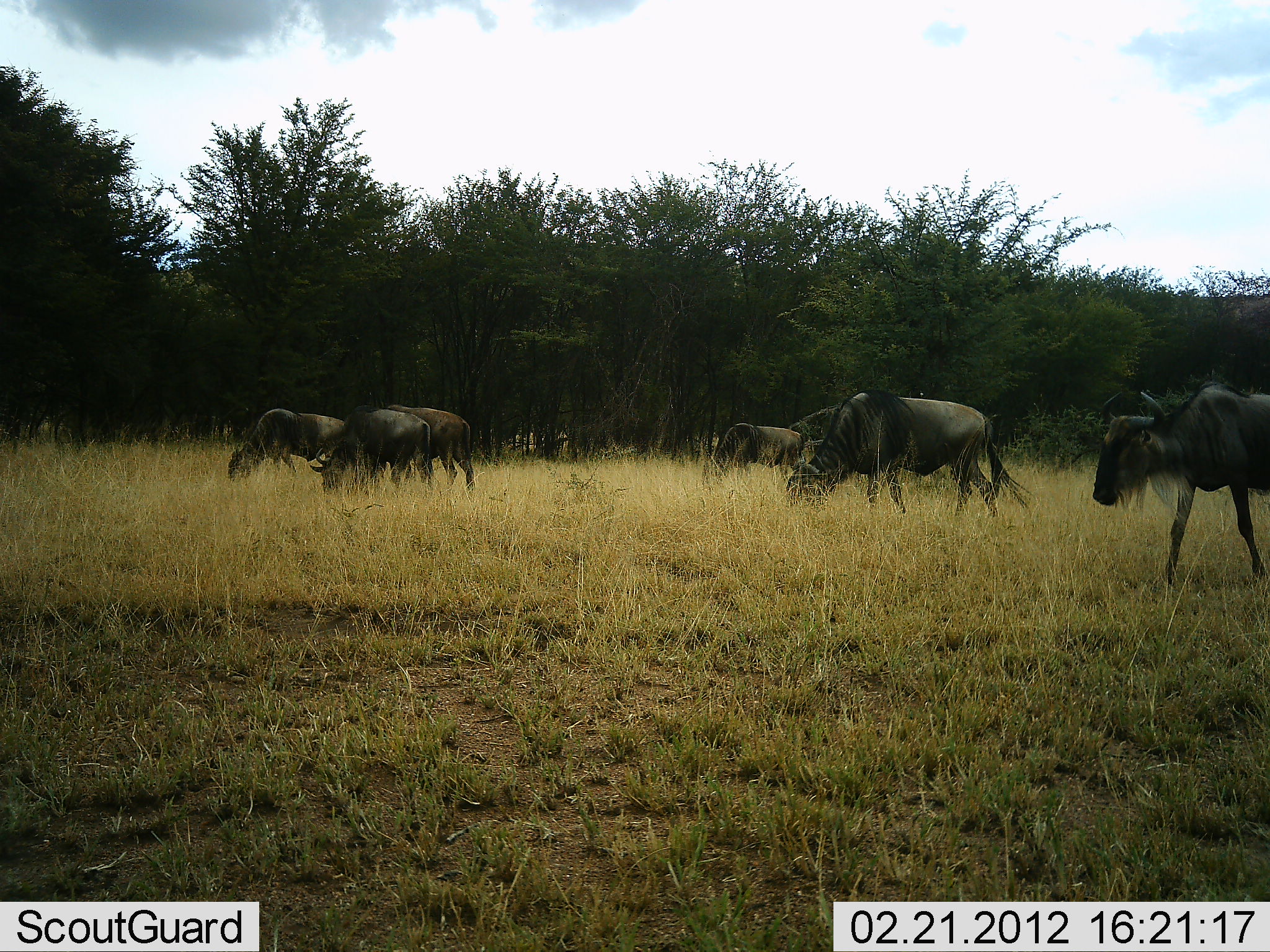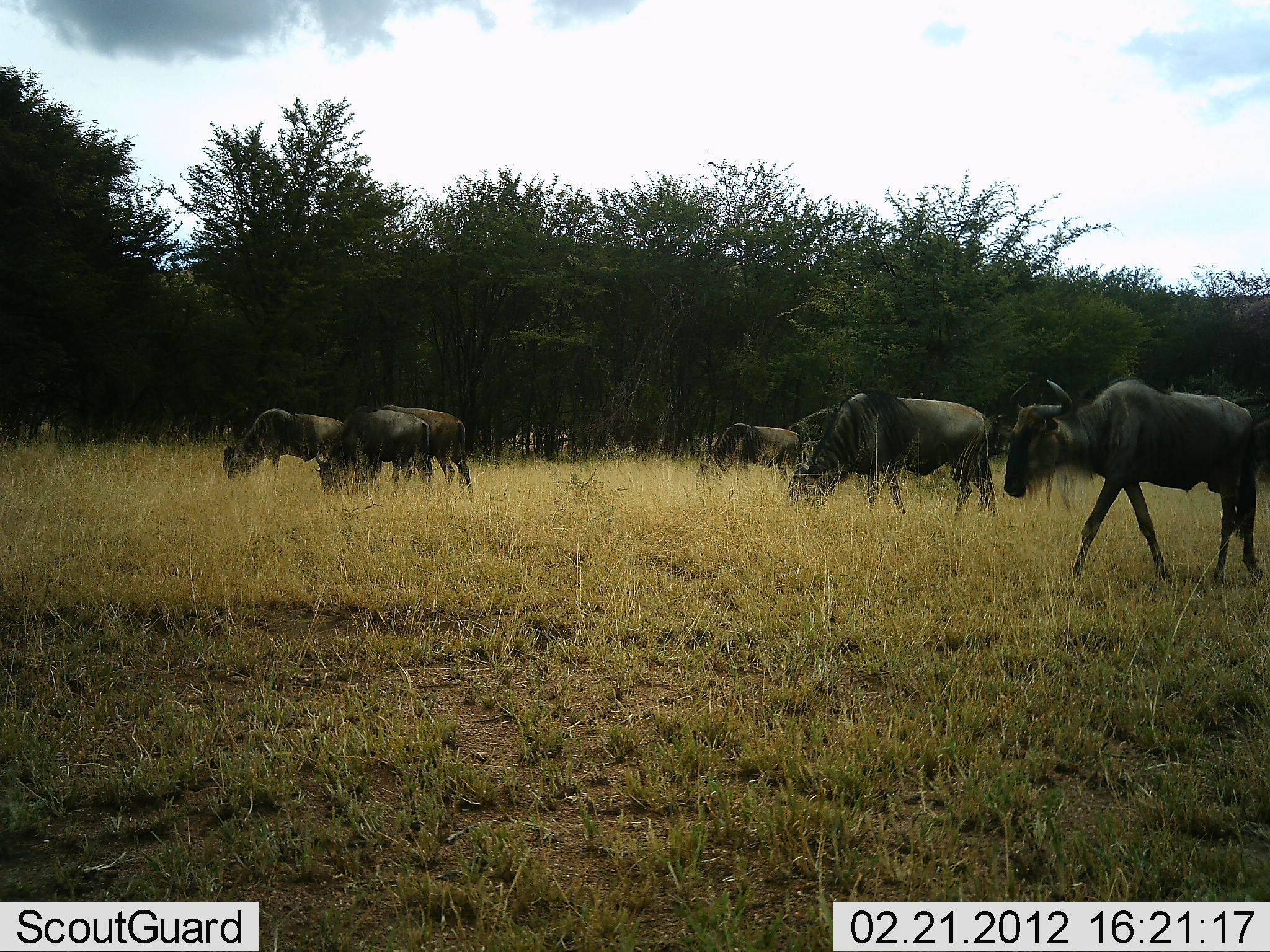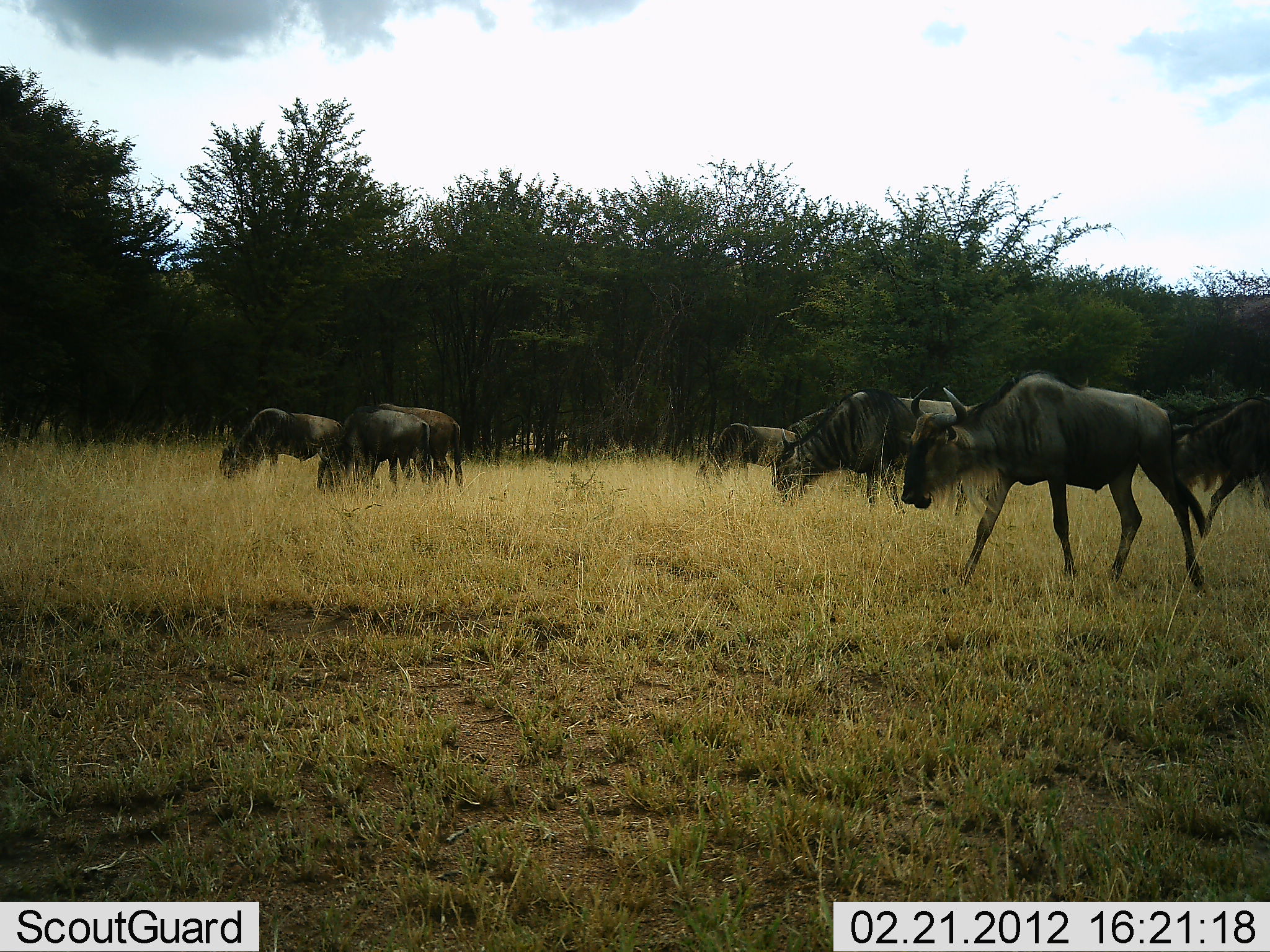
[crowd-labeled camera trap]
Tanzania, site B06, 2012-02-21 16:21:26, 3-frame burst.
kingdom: Animalia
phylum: Chordata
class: Mammalia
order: Artiodactyla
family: Bovidae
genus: Connochaetes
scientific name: Connochaetes taurinus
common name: blue wildebeest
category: wildebeest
Wildebeest (blue wildebeest) (Connochaetes taurinus), count 7. Behavior (volunteer vote fractions): standing 17%, resting 0%, moving 70%, interacting 3%. Young present (vote fraction): 0%. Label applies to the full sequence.